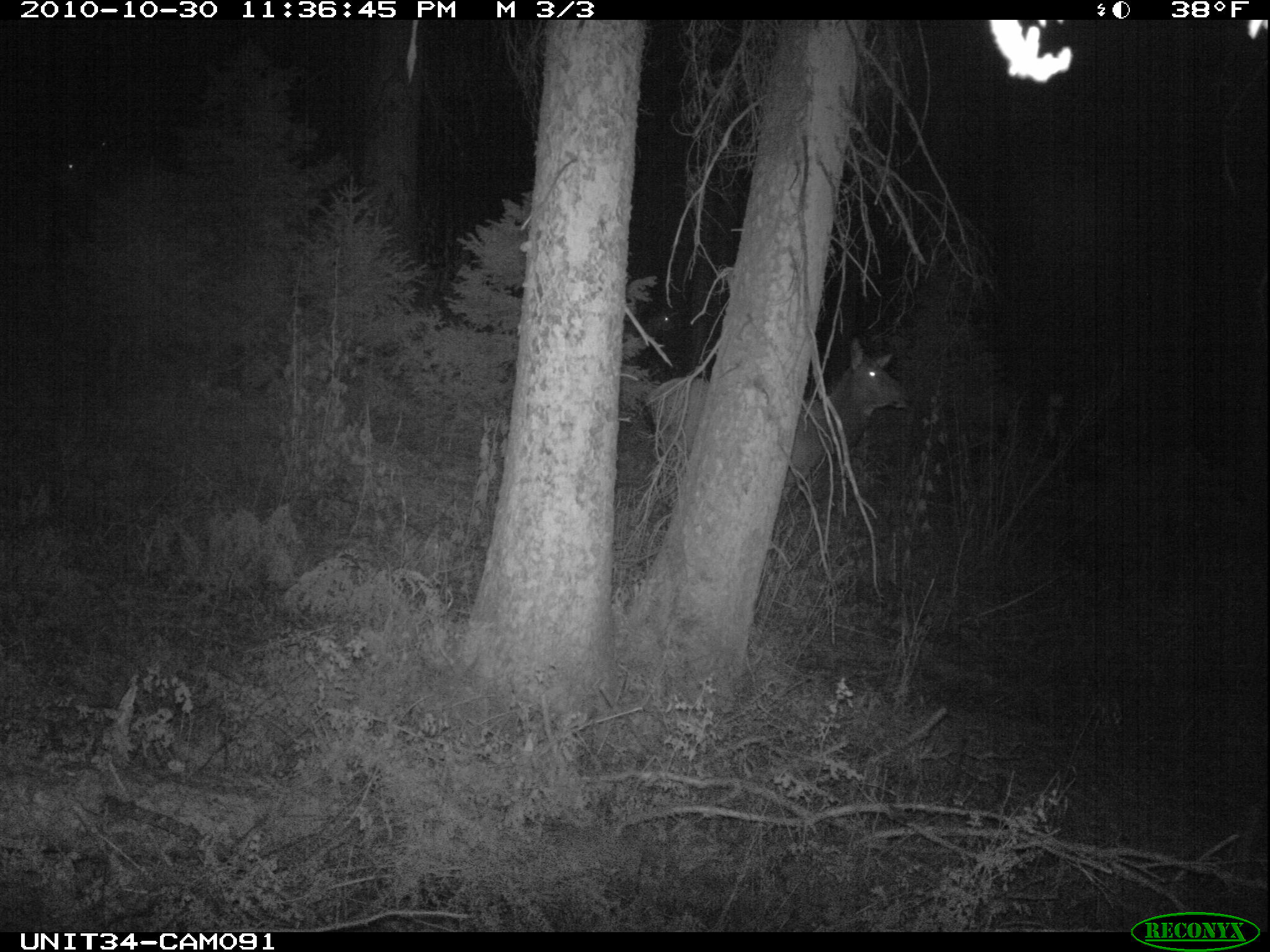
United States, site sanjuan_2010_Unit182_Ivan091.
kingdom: Animalia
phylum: Chordata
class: Mammalia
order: Artiodactyla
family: Cervidae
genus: Cervus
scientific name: Cervus elaphus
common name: red deer